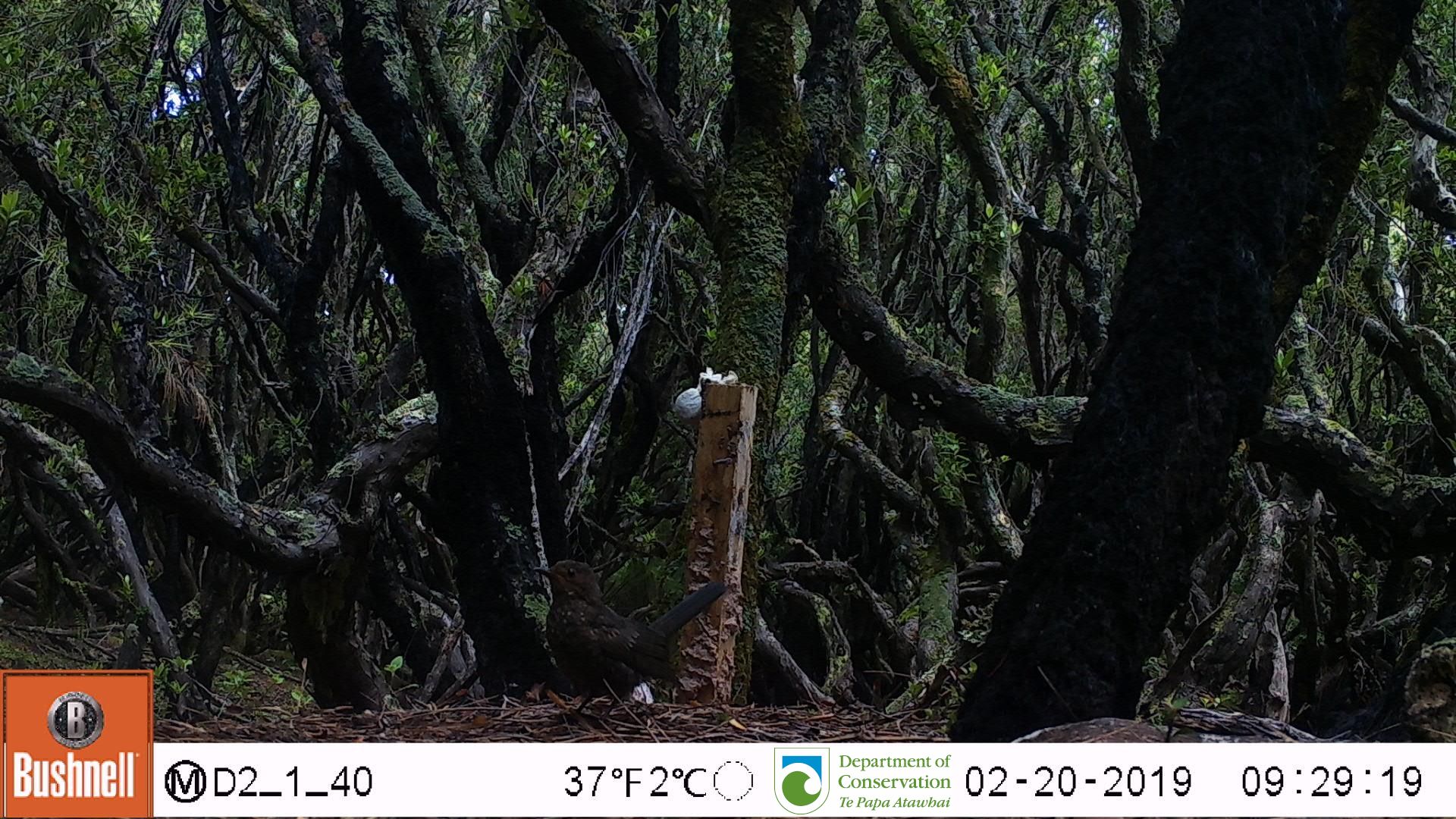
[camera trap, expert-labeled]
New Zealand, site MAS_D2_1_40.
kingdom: Animalia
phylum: Chordata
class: Aves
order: Passeriformes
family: Turdidae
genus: Turdus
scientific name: Turdus merula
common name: eurasian blackbird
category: blackbird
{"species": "blackbird (eurasian blackbird) (Turdus merula)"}